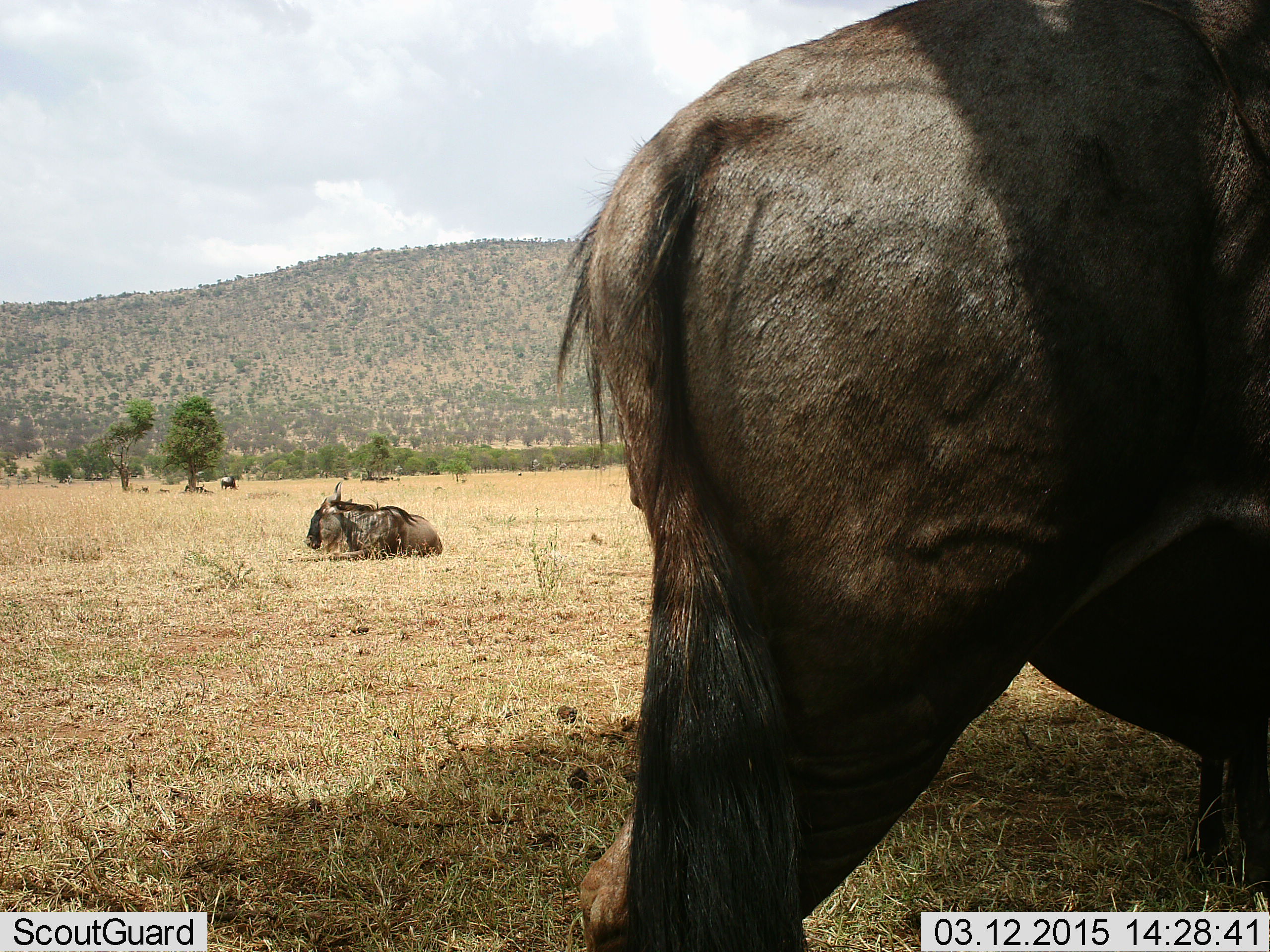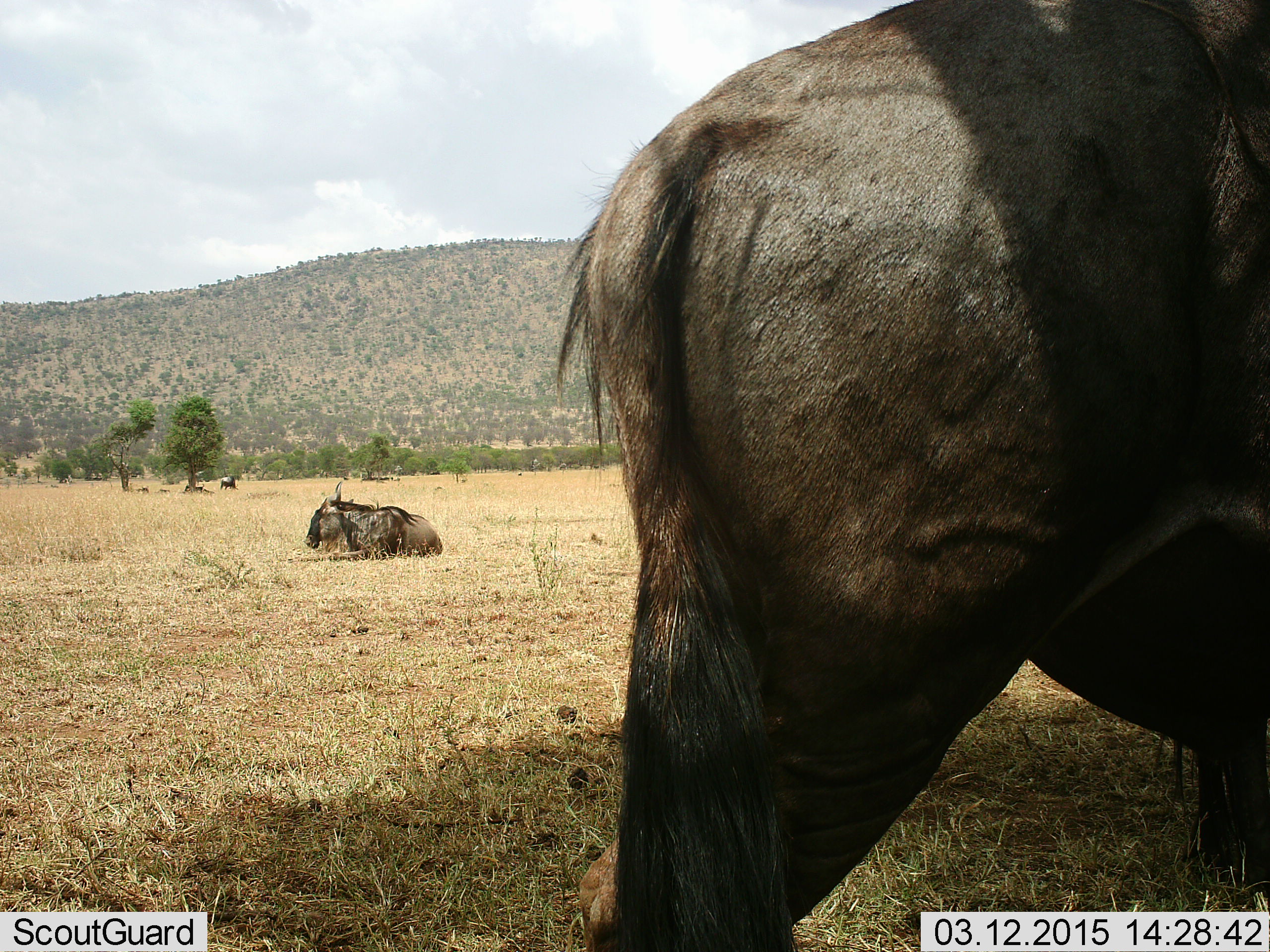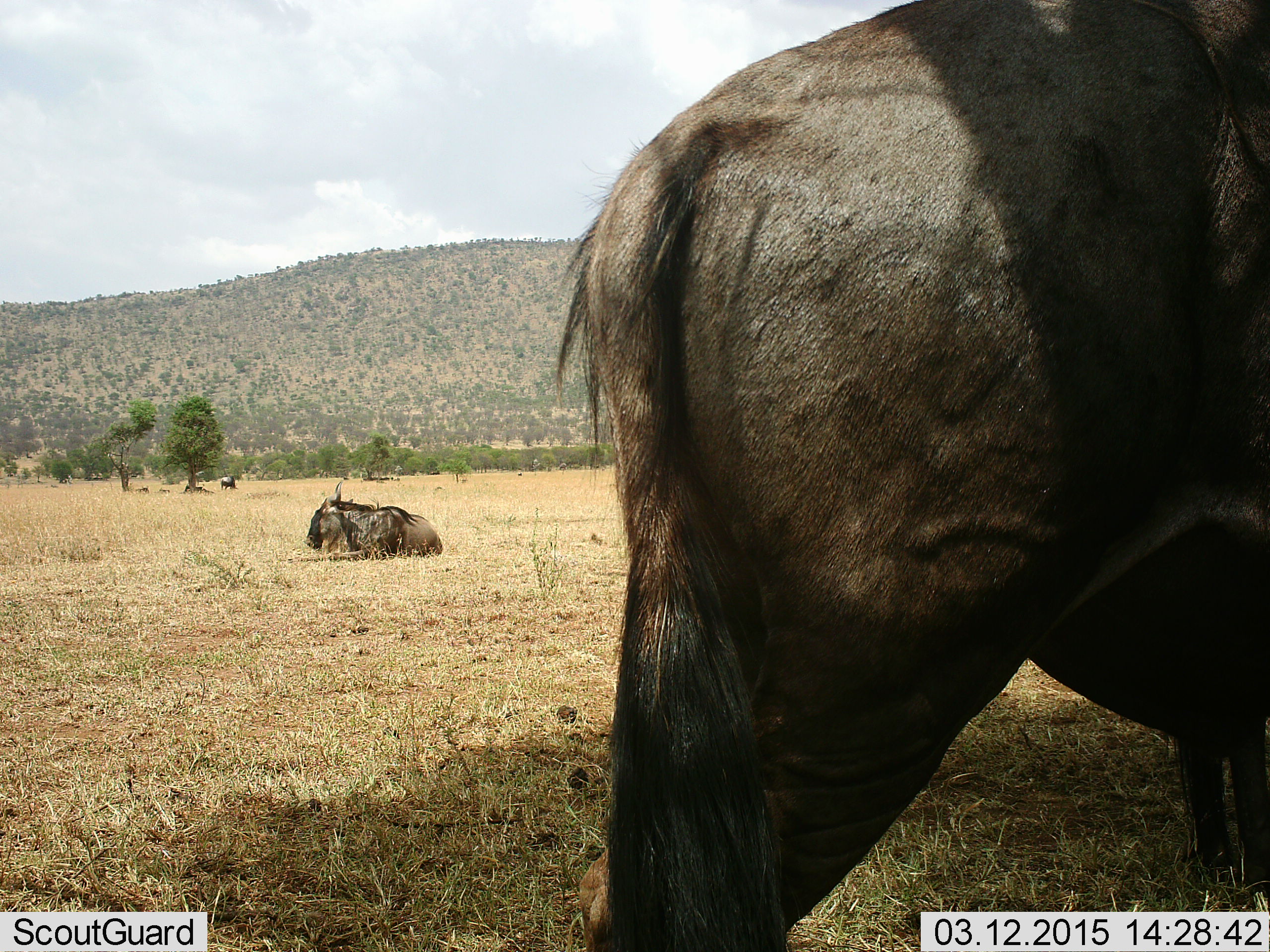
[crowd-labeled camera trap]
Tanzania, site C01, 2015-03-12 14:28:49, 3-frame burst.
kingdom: Animalia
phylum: Chordata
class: Mammalia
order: Artiodactyla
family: Bovidae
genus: Connochaetes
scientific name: Connochaetes taurinus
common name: blue wildebeest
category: wildebeest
Wildebeest (blue wildebeest) (Connochaetes taurinus), count 2. Behavior (volunteer vote fractions): standing 100%, resting 100%, moving 0%, interacting 0%. Young present (vote fraction): 0%. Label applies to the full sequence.